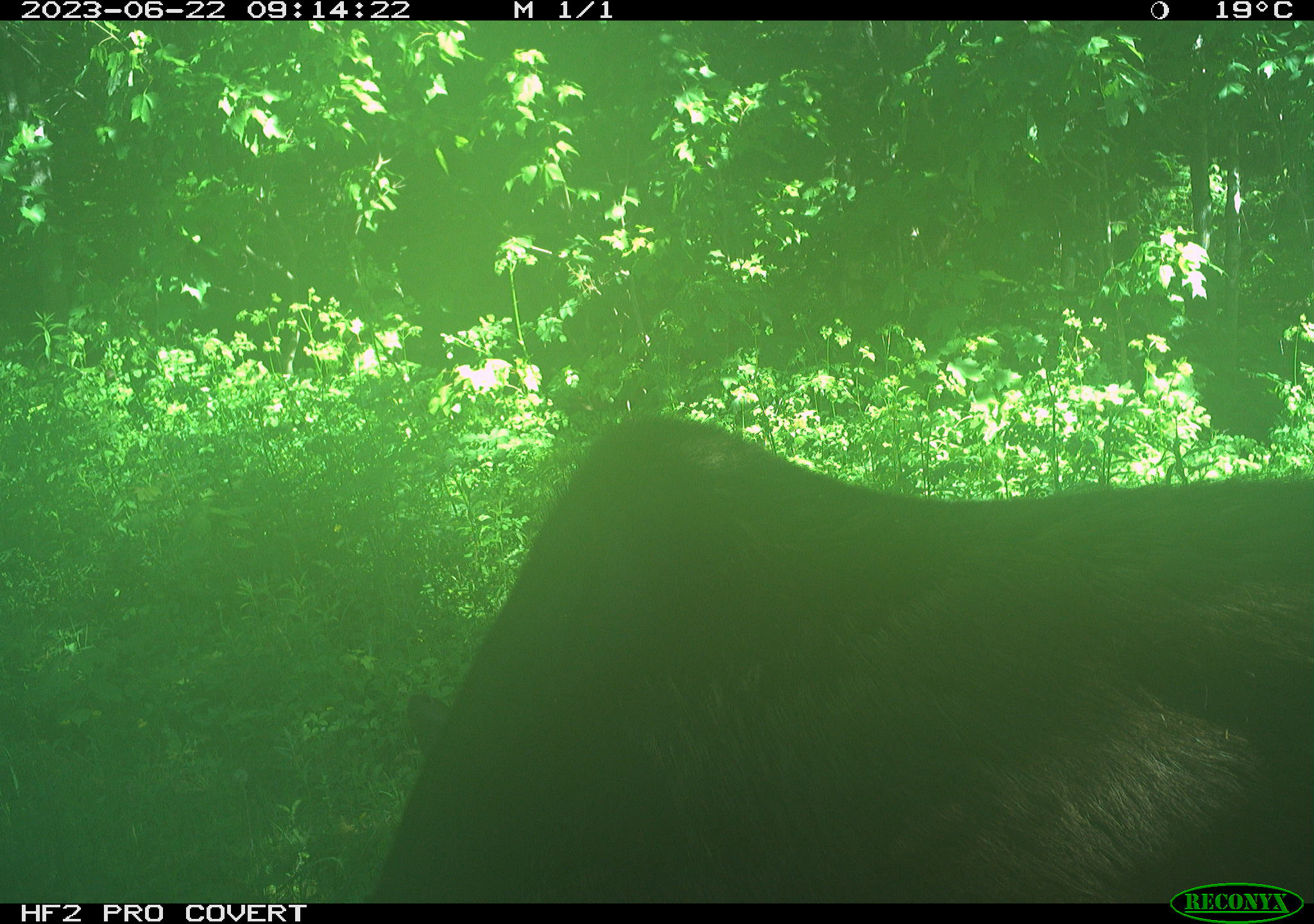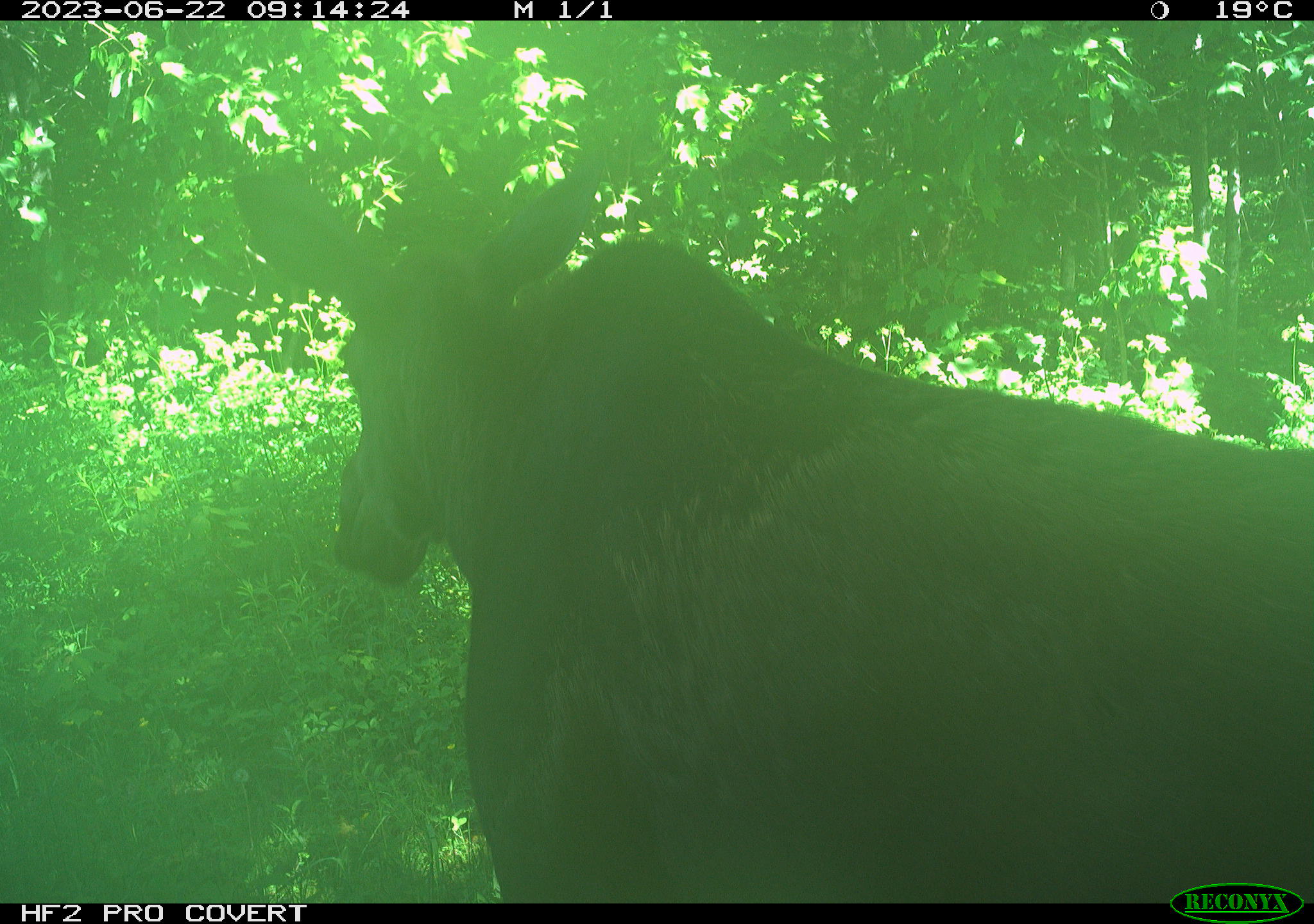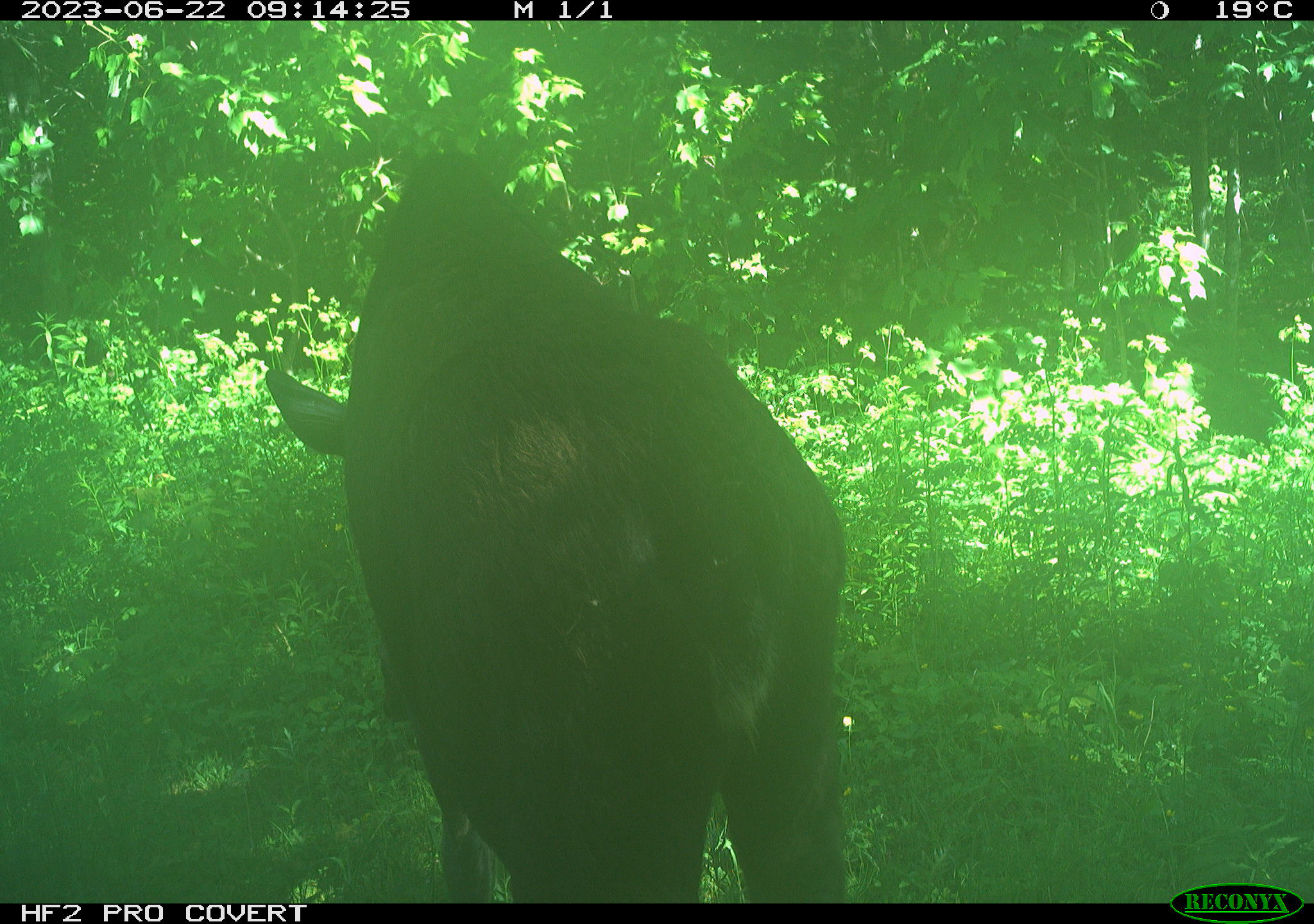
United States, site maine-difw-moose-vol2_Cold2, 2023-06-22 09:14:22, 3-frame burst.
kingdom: Animalia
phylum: Chordata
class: Mammalia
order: Artiodactyla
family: Cervidae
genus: Alces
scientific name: Alces alces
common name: moose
Moose (Alces alces).